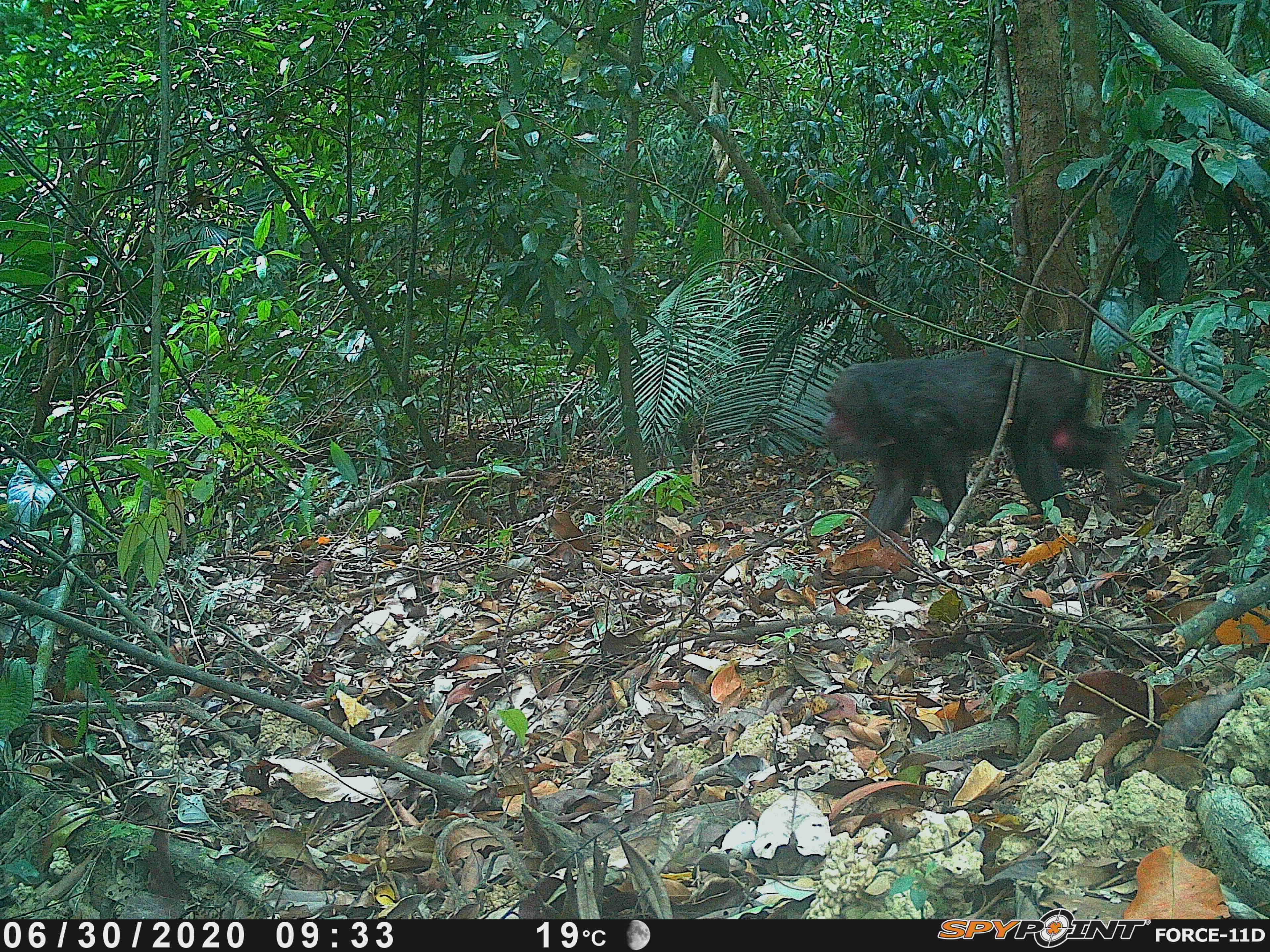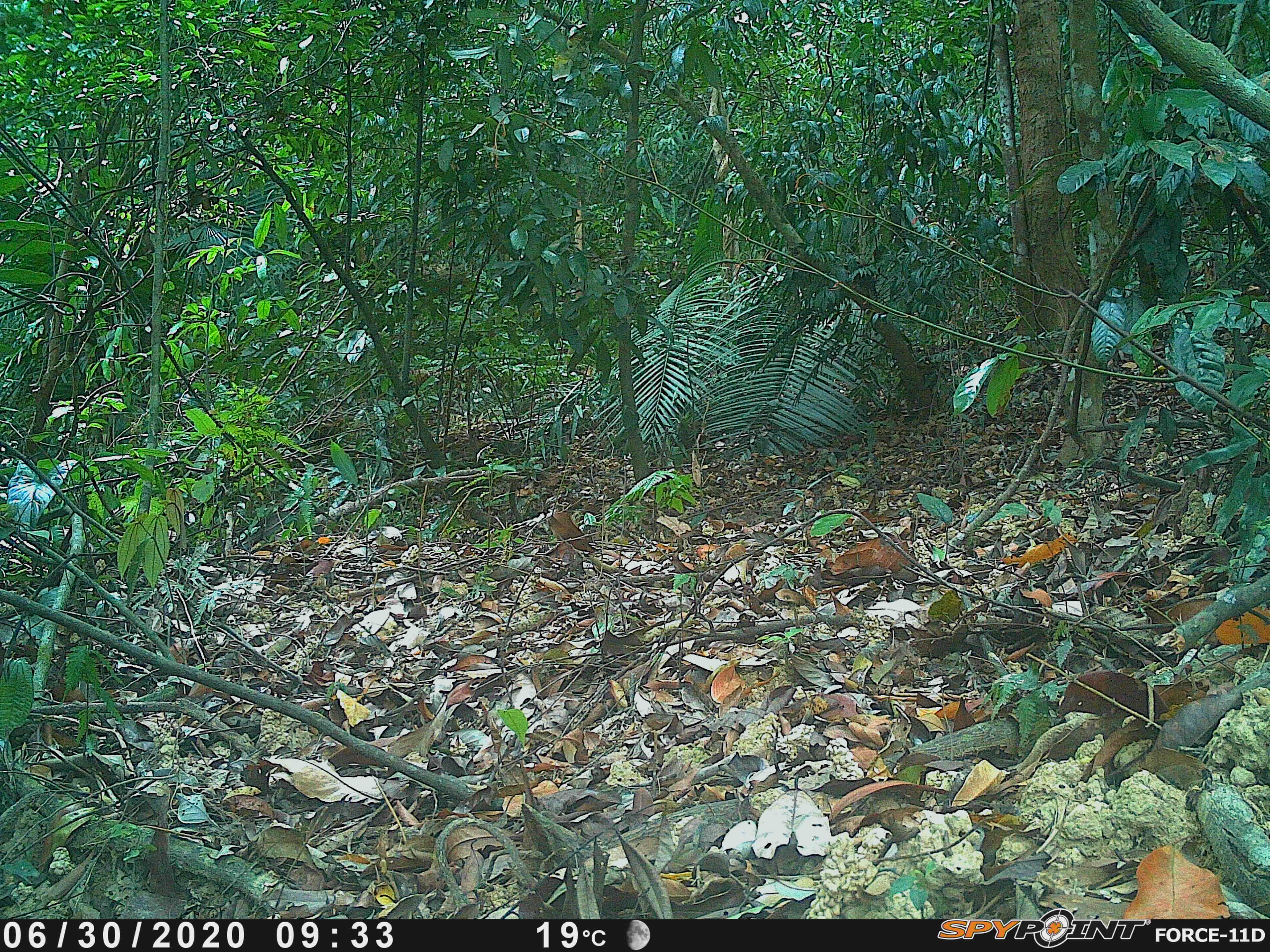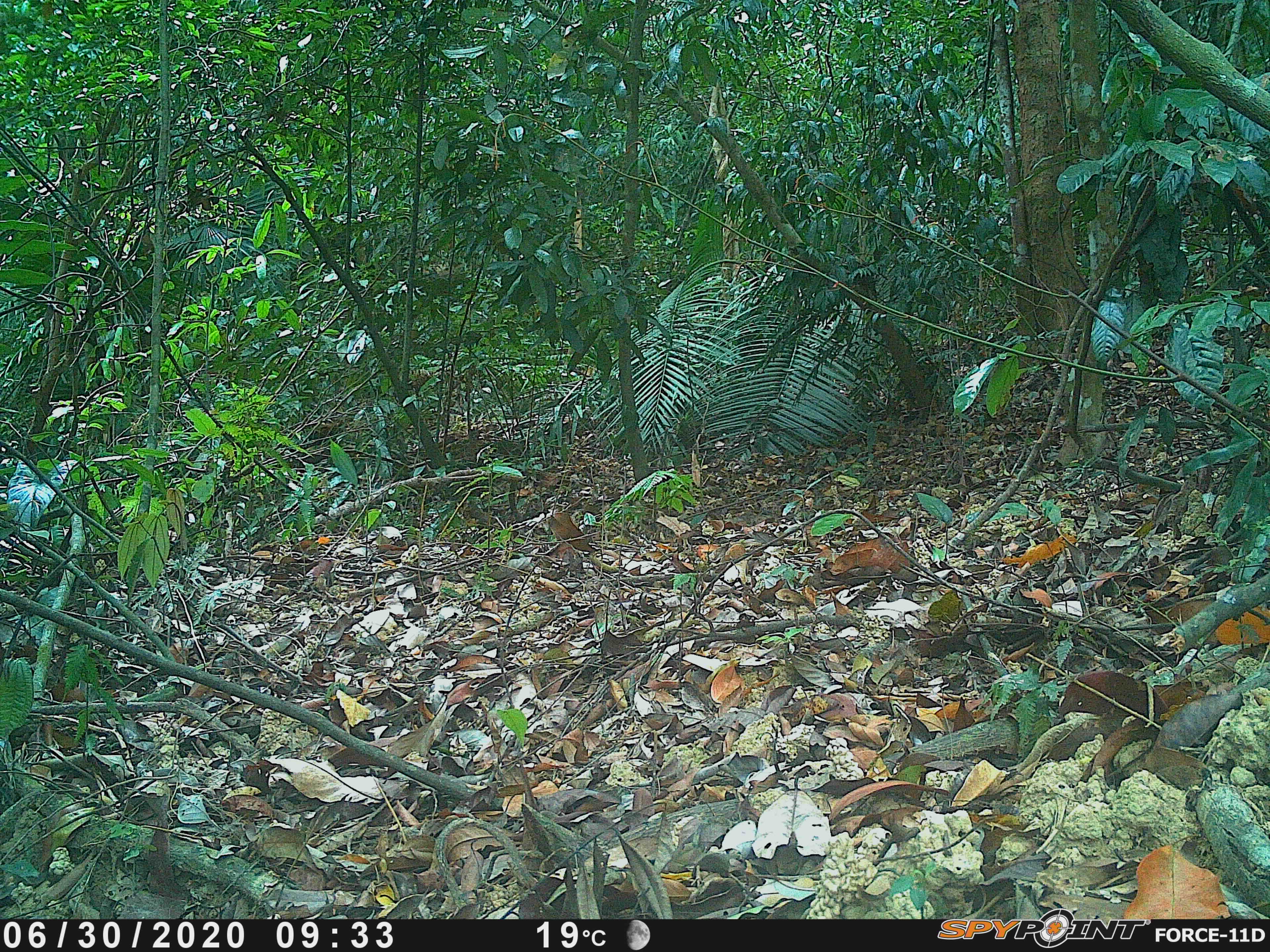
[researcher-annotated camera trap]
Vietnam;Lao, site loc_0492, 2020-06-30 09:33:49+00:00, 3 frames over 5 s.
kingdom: Animalia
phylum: Chordata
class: Mammalia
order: Primates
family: Cercopithecidae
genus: Macaca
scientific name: Macaca arctoides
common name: stump-tailed macaque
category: stump tailed macaque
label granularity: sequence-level